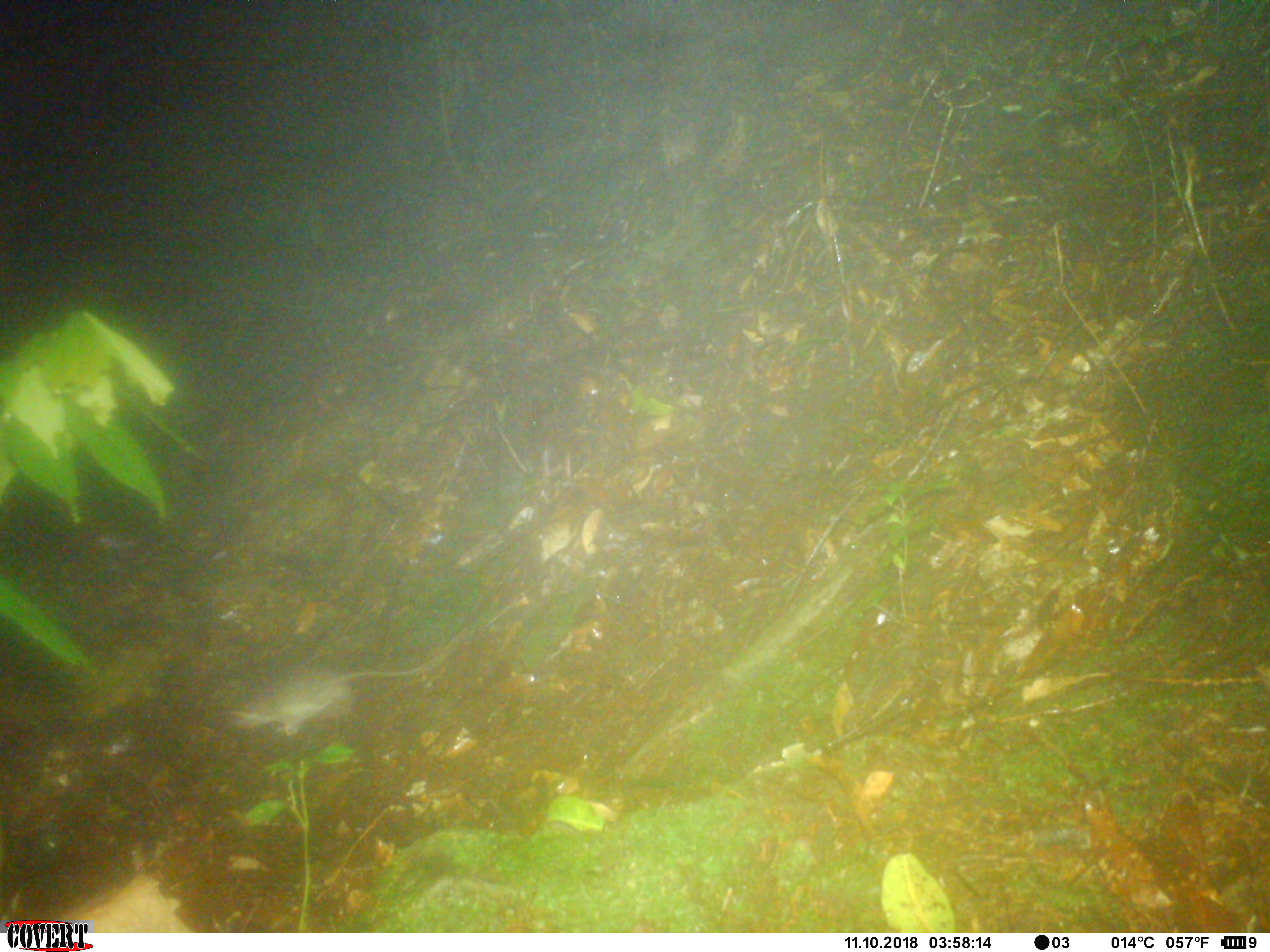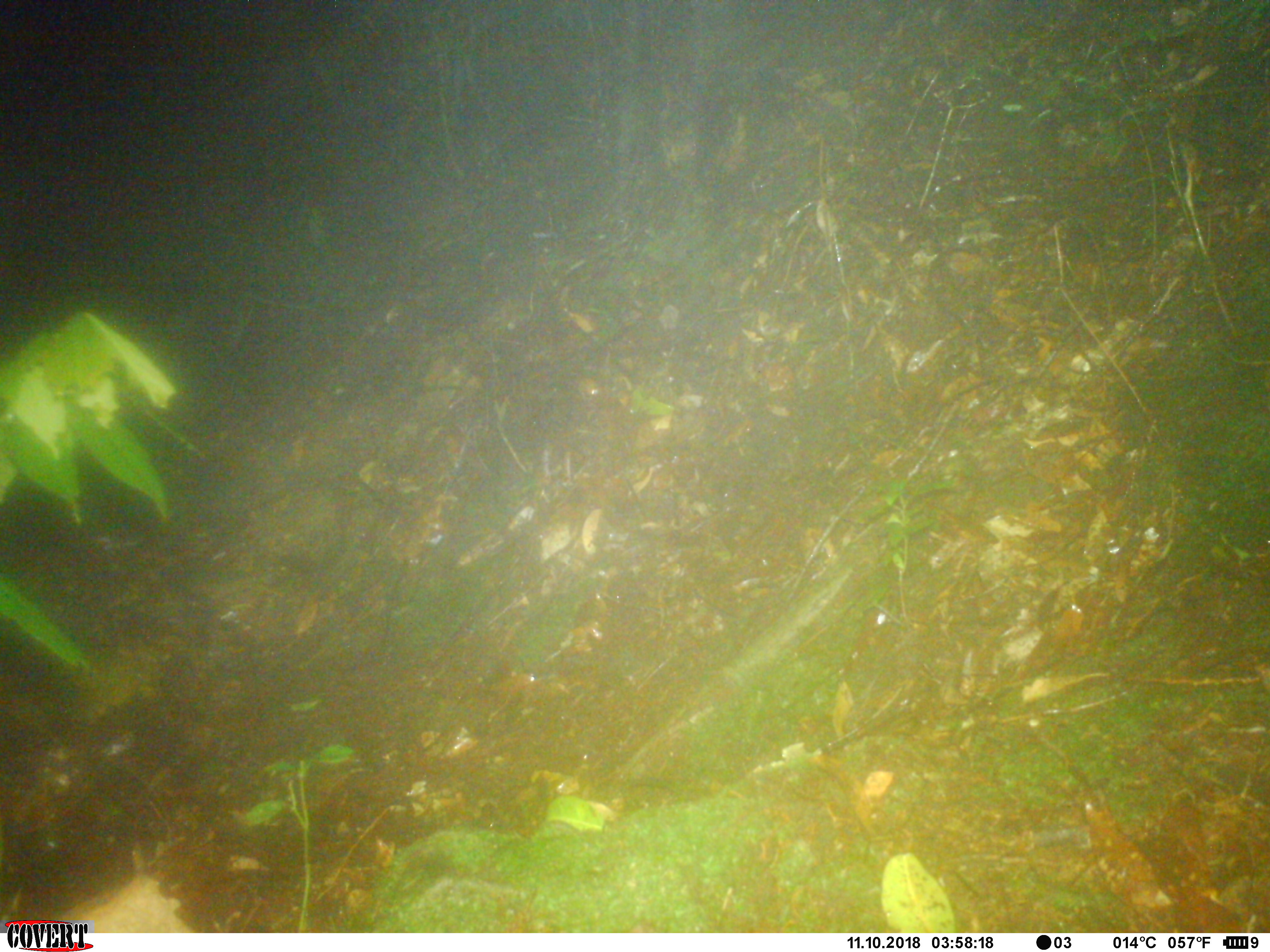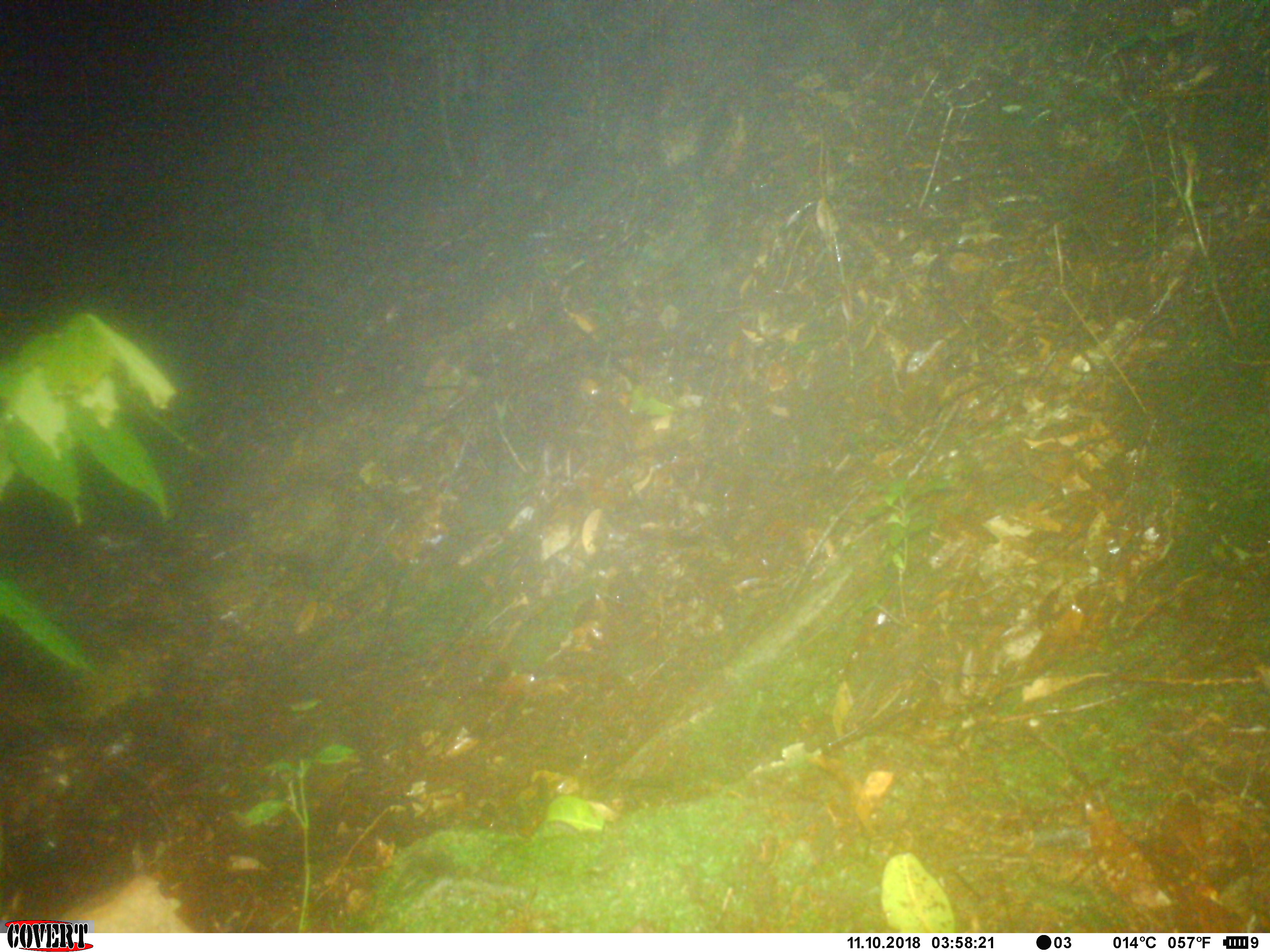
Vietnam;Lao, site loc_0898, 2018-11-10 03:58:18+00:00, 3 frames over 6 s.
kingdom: Animalia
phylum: Chordata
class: Mammalia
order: Rodentia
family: Muridae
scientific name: Muridae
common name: old-world mice and rats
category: unidentified murid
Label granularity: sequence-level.